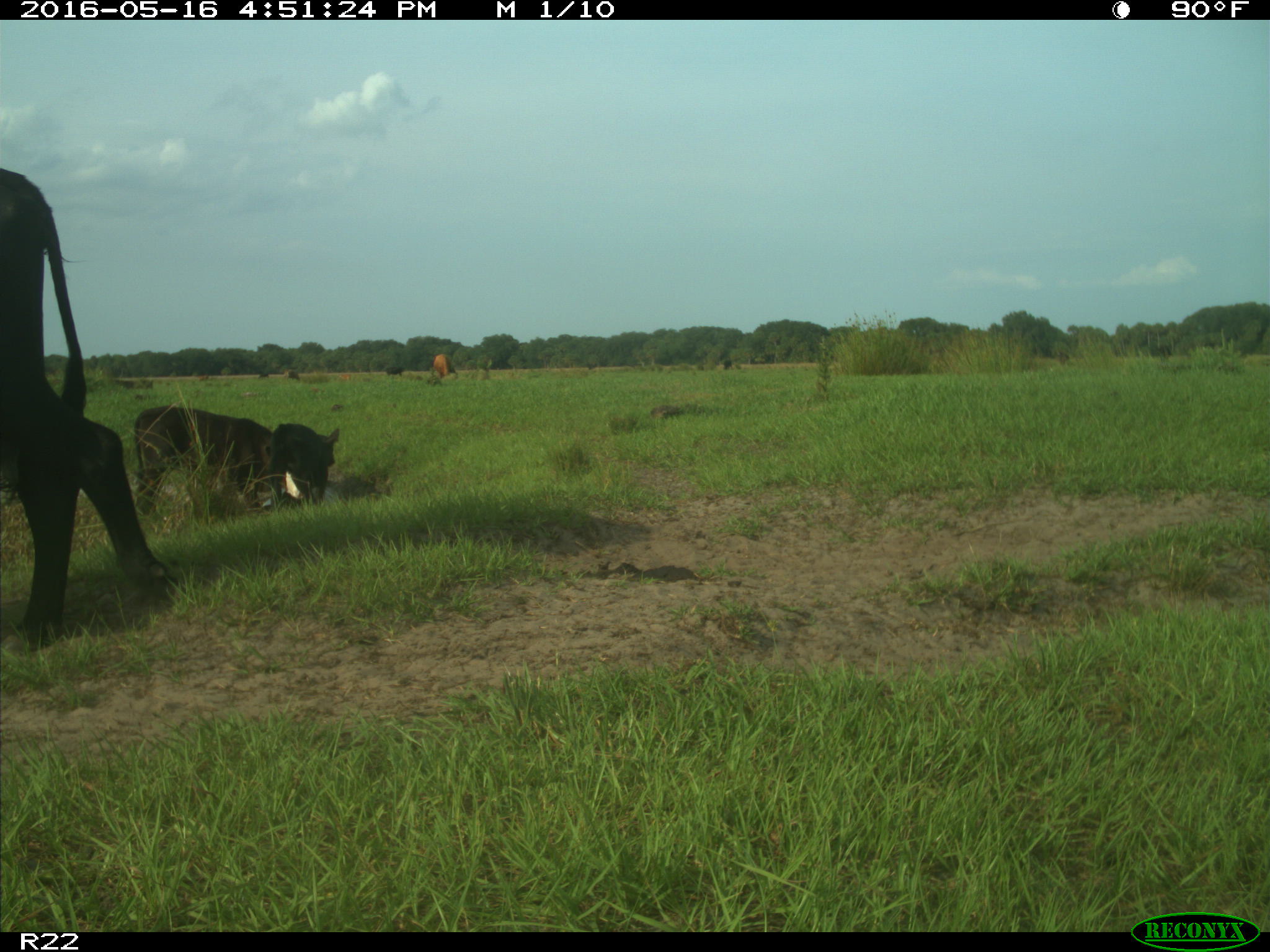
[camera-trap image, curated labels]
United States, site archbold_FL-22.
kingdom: Animalia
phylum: Chordata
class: Mammalia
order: Artiodactyla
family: Bovidae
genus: Bos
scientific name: Bos taurus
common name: domestic cow